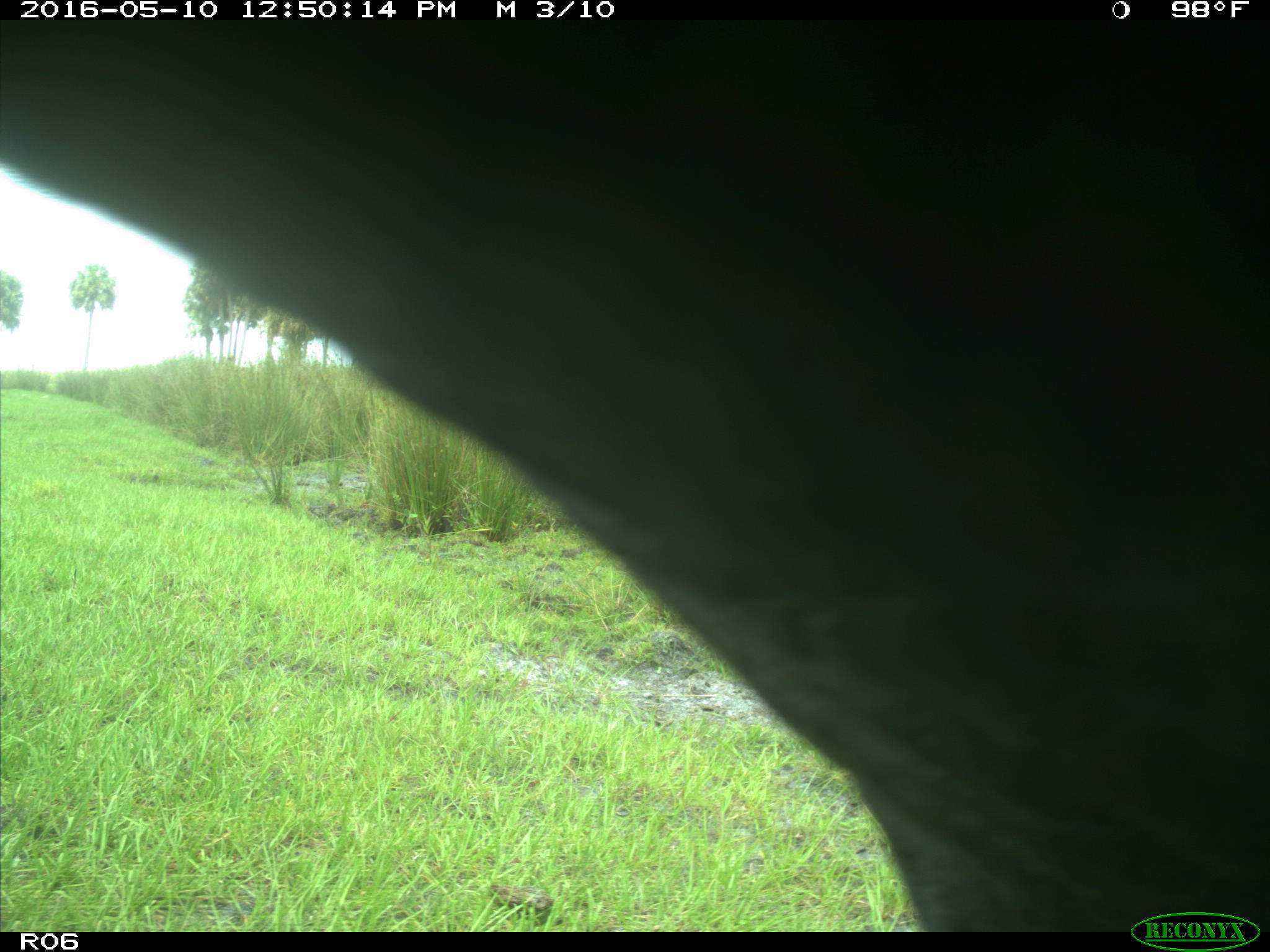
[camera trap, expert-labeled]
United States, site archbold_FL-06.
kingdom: Animalia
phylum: Chordata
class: Mammalia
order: Artiodactyla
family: Bovidae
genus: Bos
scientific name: Bos taurus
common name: domestic cow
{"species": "Bos taurus (domestic cow)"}